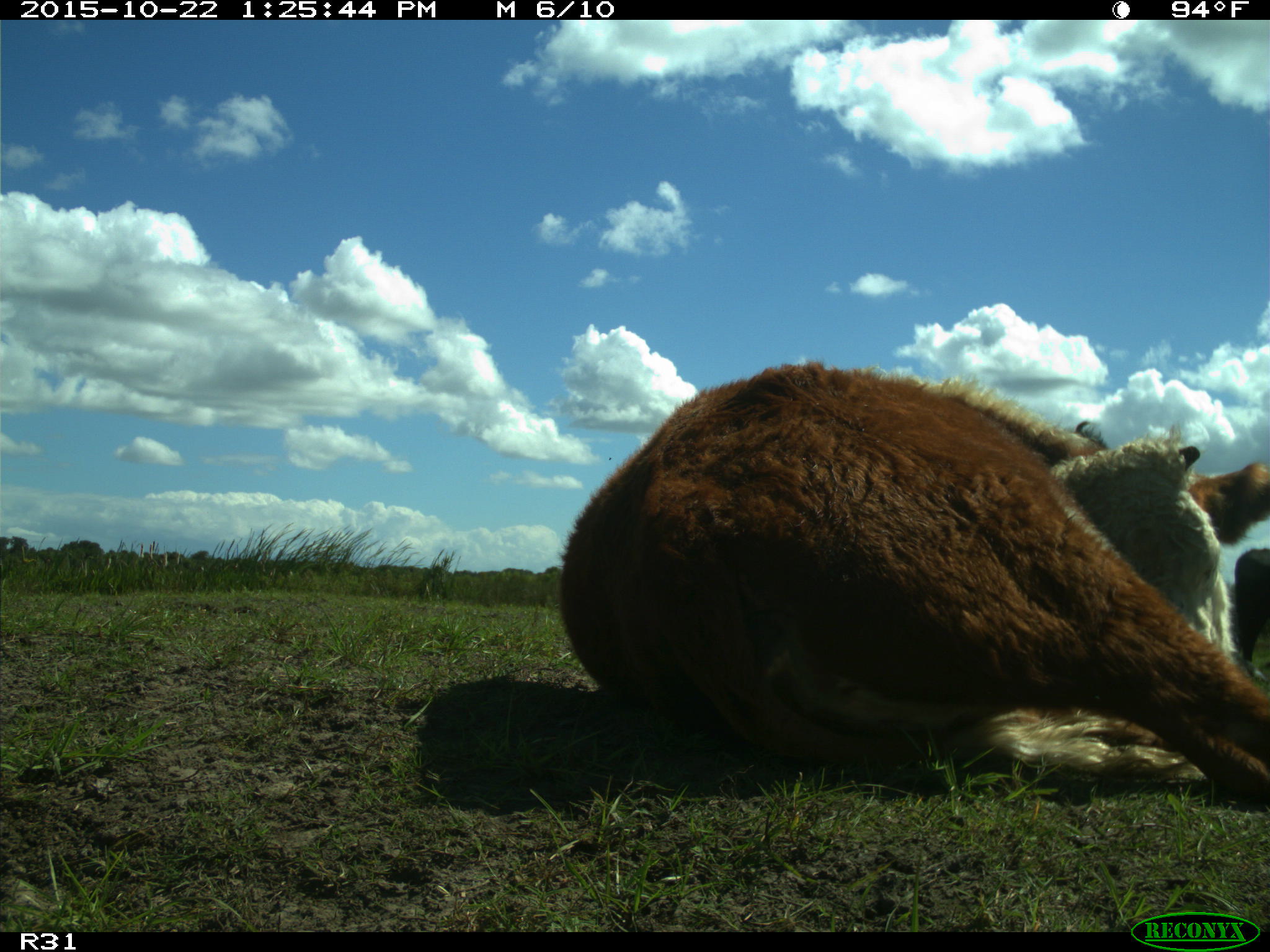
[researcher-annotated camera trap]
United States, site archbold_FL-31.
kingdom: Animalia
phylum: Chordata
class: Mammalia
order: Artiodactyla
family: Bovidae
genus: Bos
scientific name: Bos taurus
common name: domestic cow